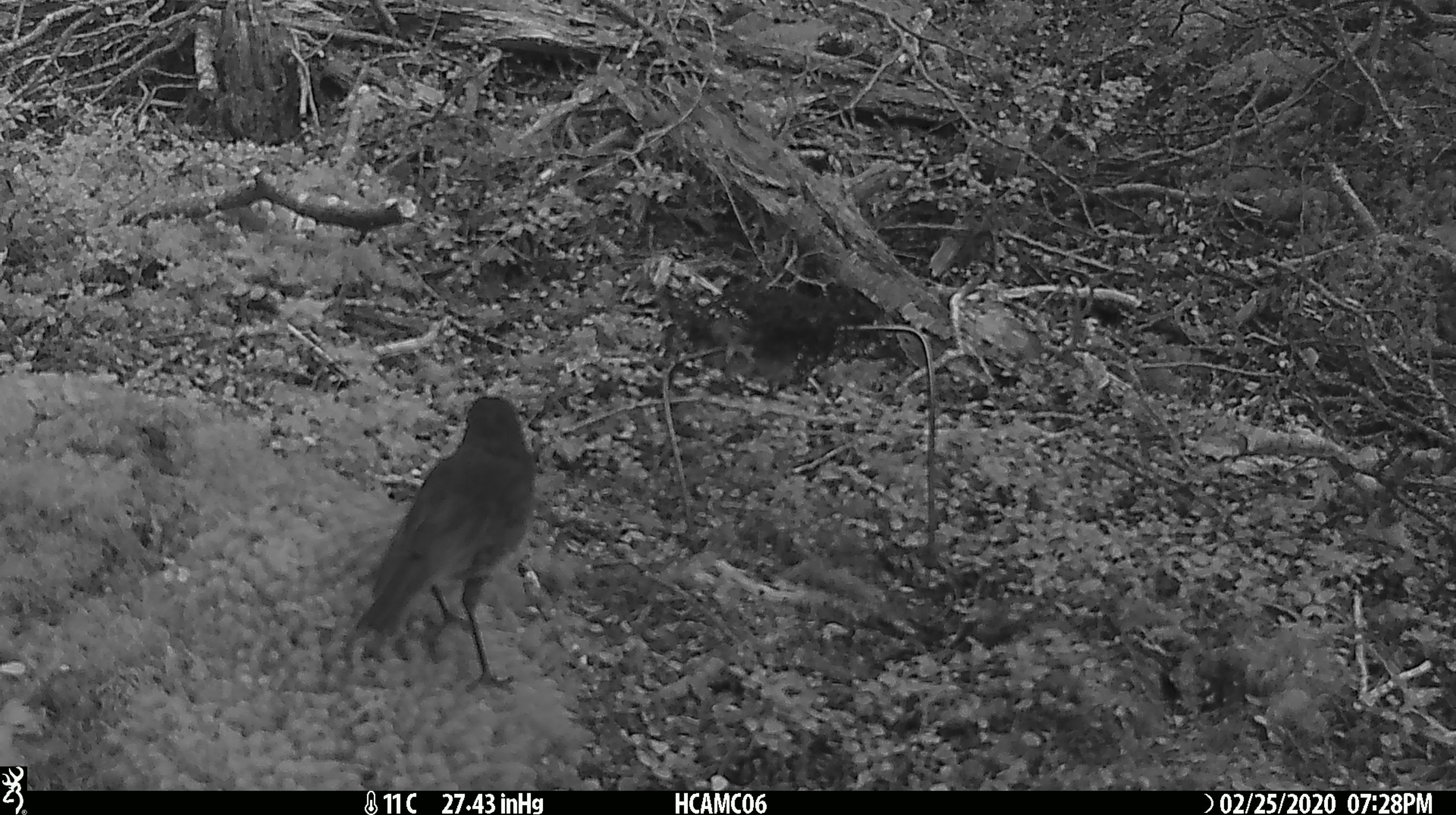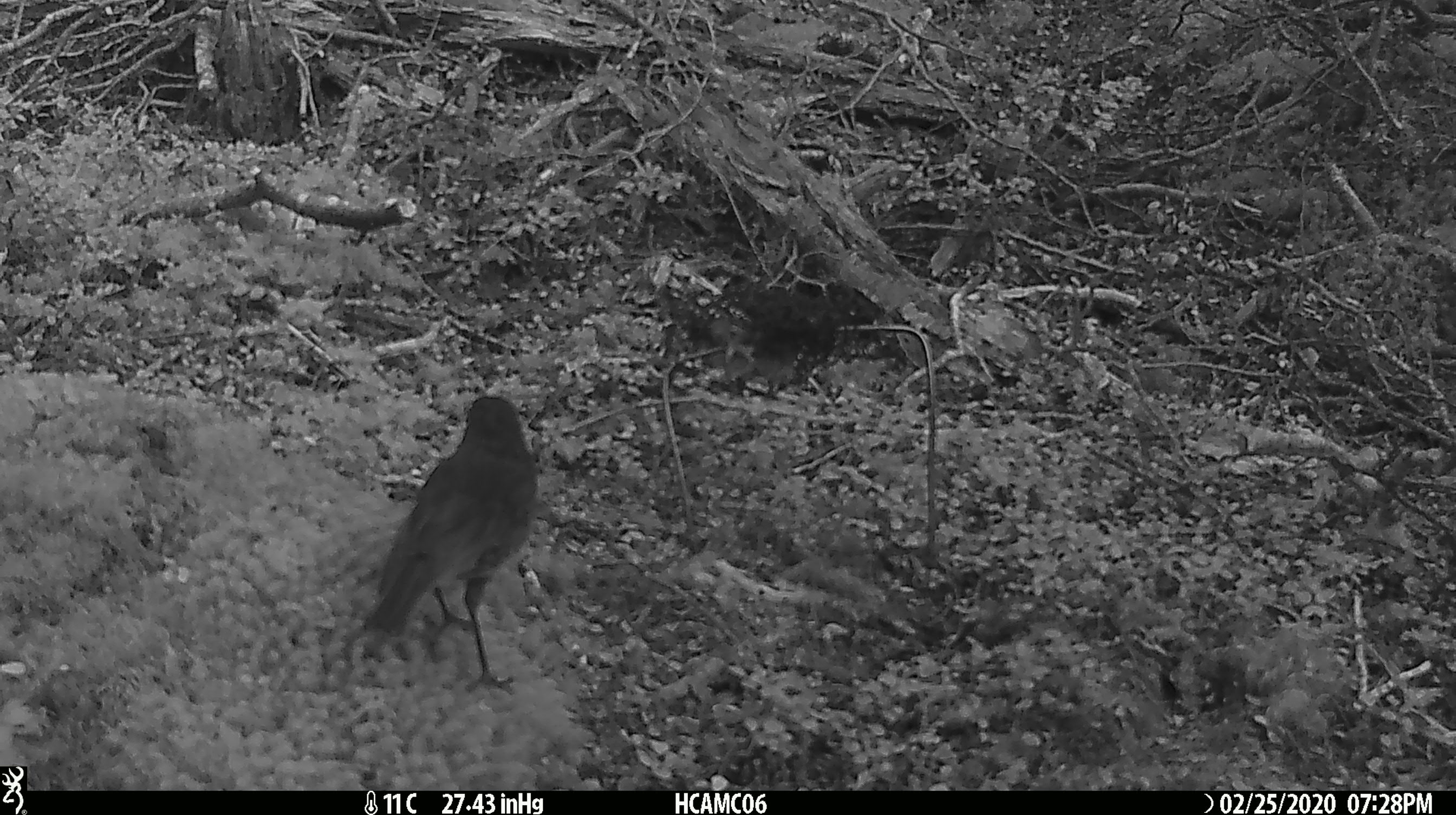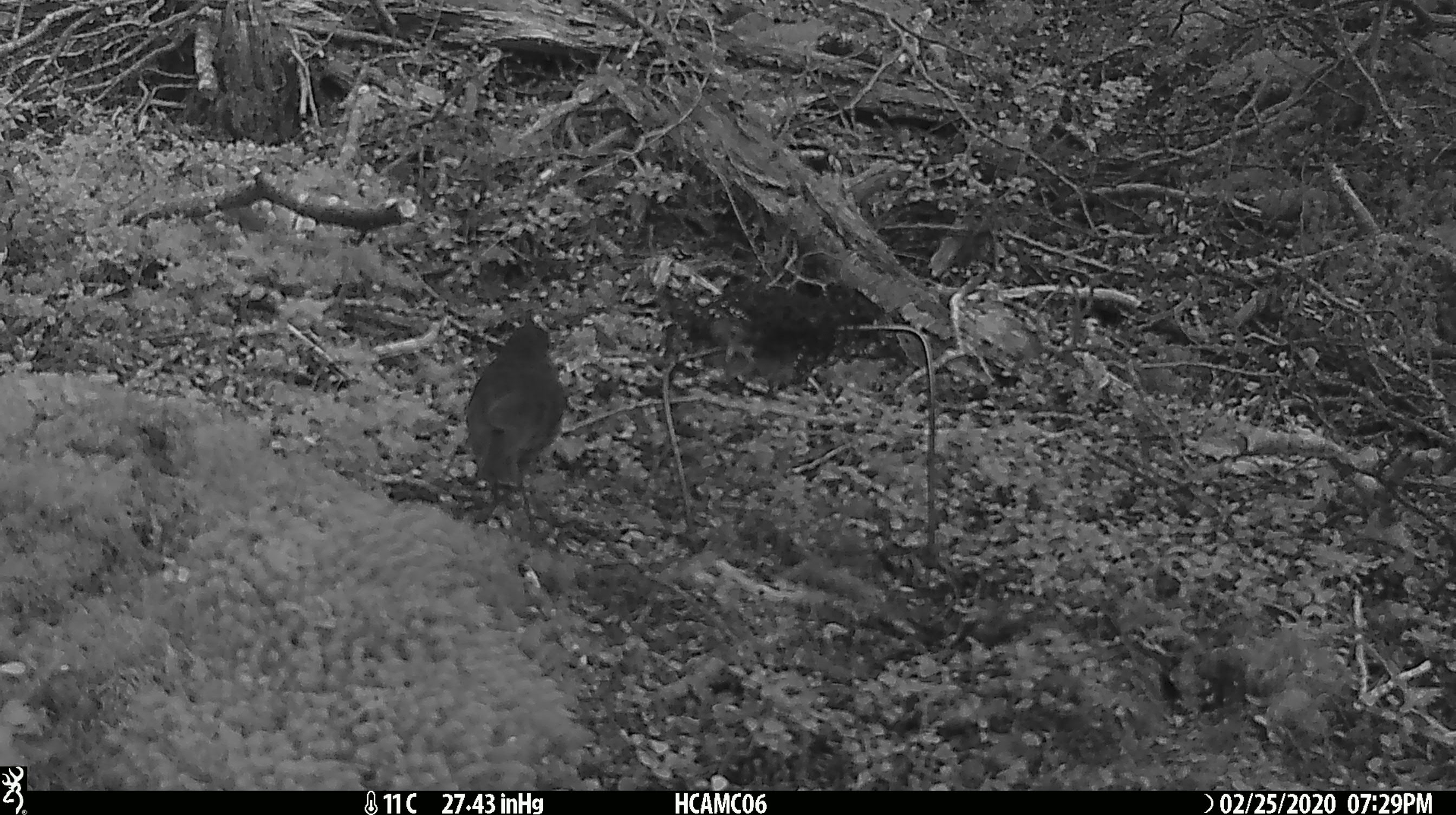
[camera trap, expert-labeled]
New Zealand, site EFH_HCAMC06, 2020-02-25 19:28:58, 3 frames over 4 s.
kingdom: Animalia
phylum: Chordata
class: Aves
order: Passeriformes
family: Petroicidae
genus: Petroica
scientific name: Petroica australis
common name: new zealand robin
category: robin